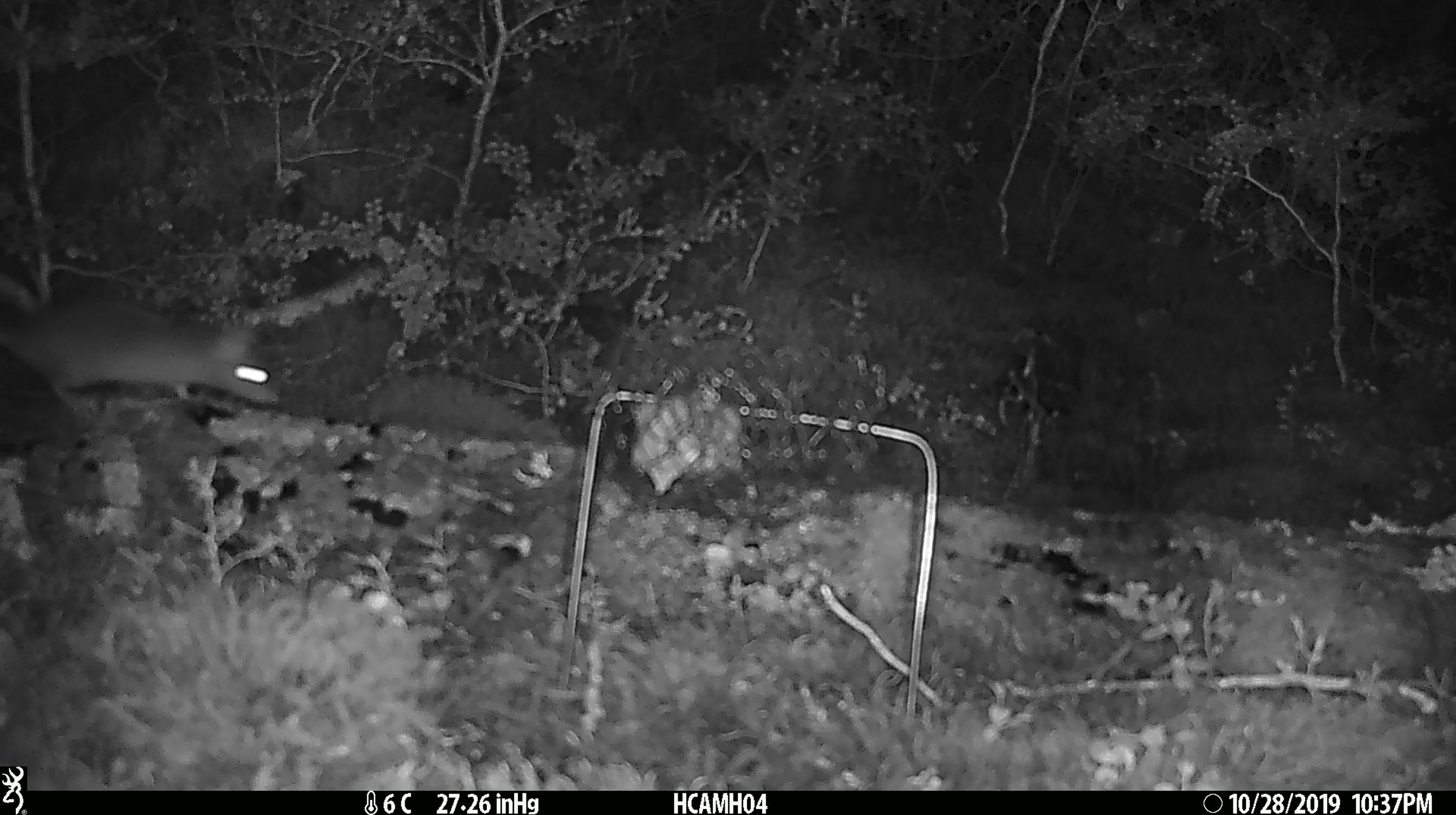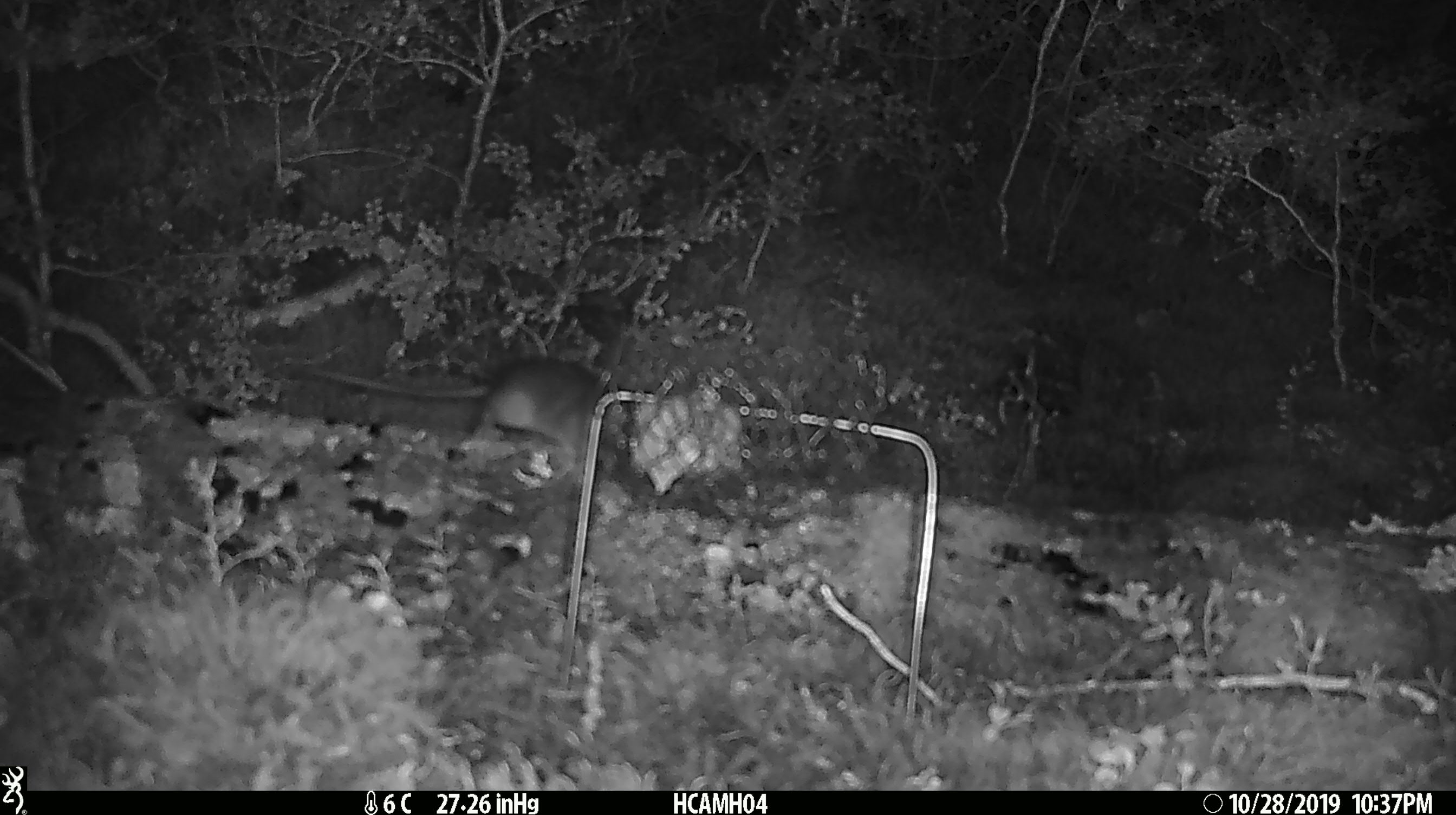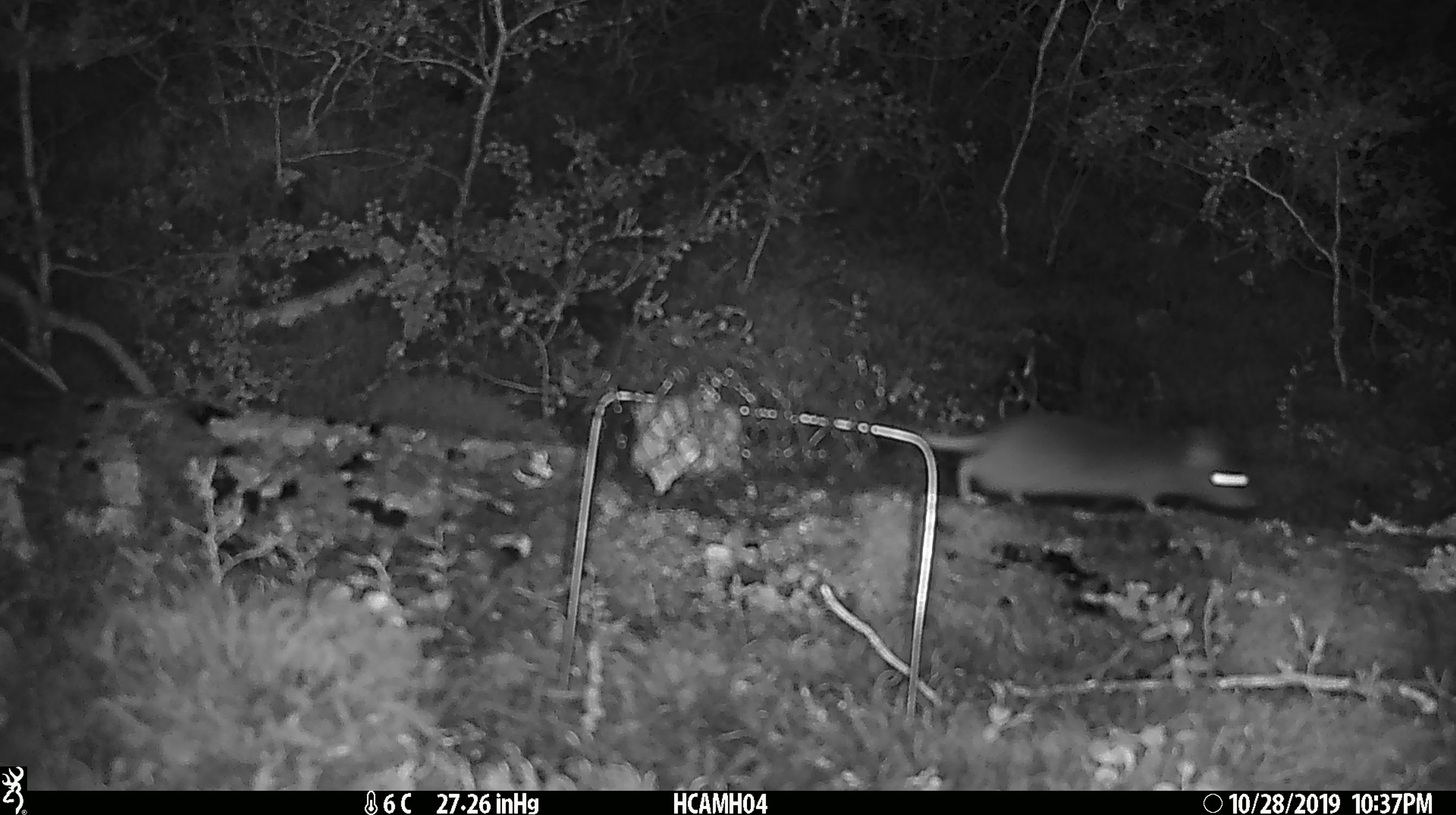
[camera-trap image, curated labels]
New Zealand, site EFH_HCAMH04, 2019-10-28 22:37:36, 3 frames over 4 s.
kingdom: Animalia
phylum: Chordata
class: Mammalia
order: Rodentia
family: Muridae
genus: Rattus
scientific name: Rattus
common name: rat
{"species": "rat (Rattus)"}